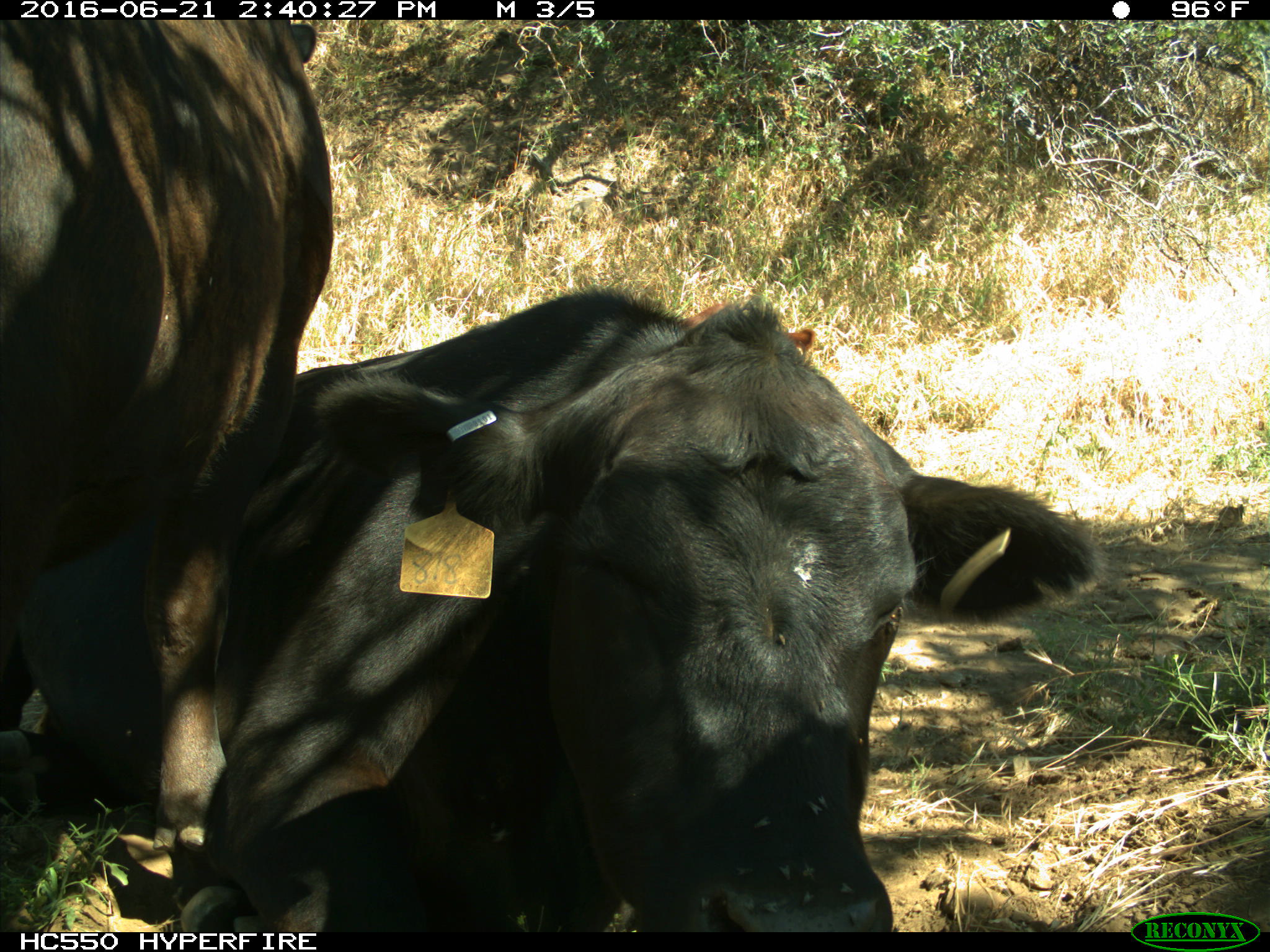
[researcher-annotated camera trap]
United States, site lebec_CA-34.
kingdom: Animalia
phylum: Chordata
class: Mammalia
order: Artiodactyla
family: Bovidae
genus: Bos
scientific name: Bos taurus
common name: domestic cow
Bos taurus (domestic cow).